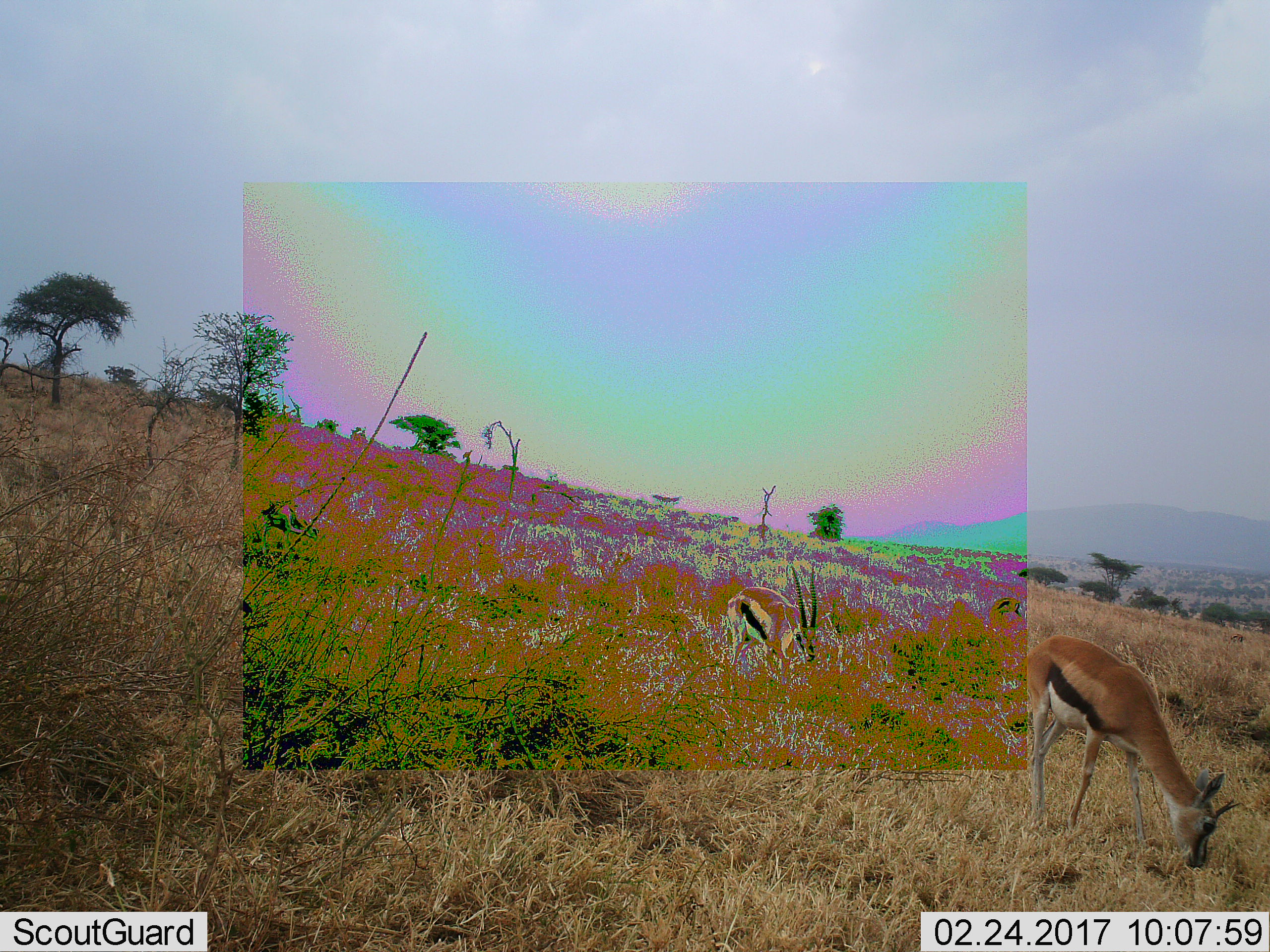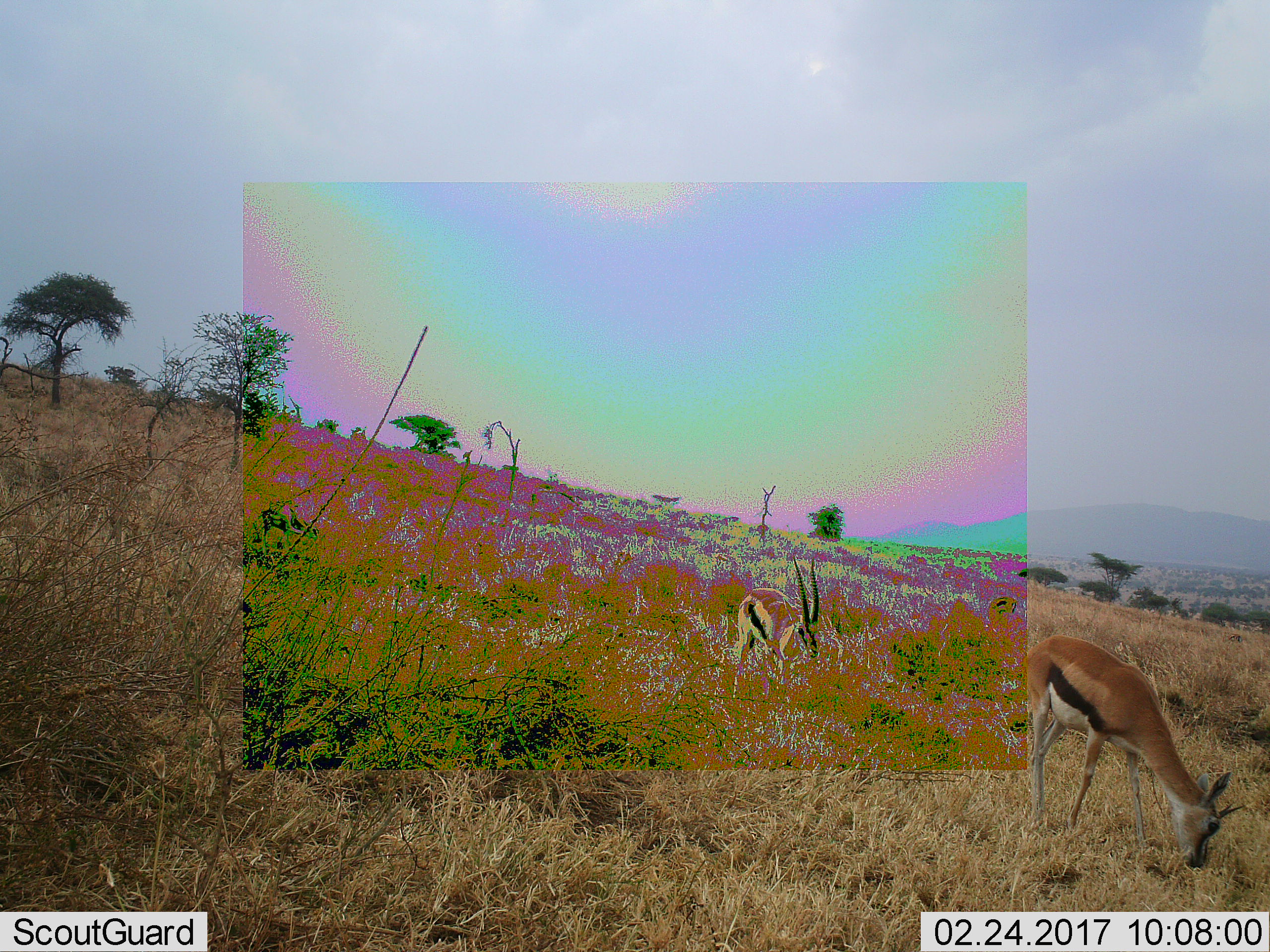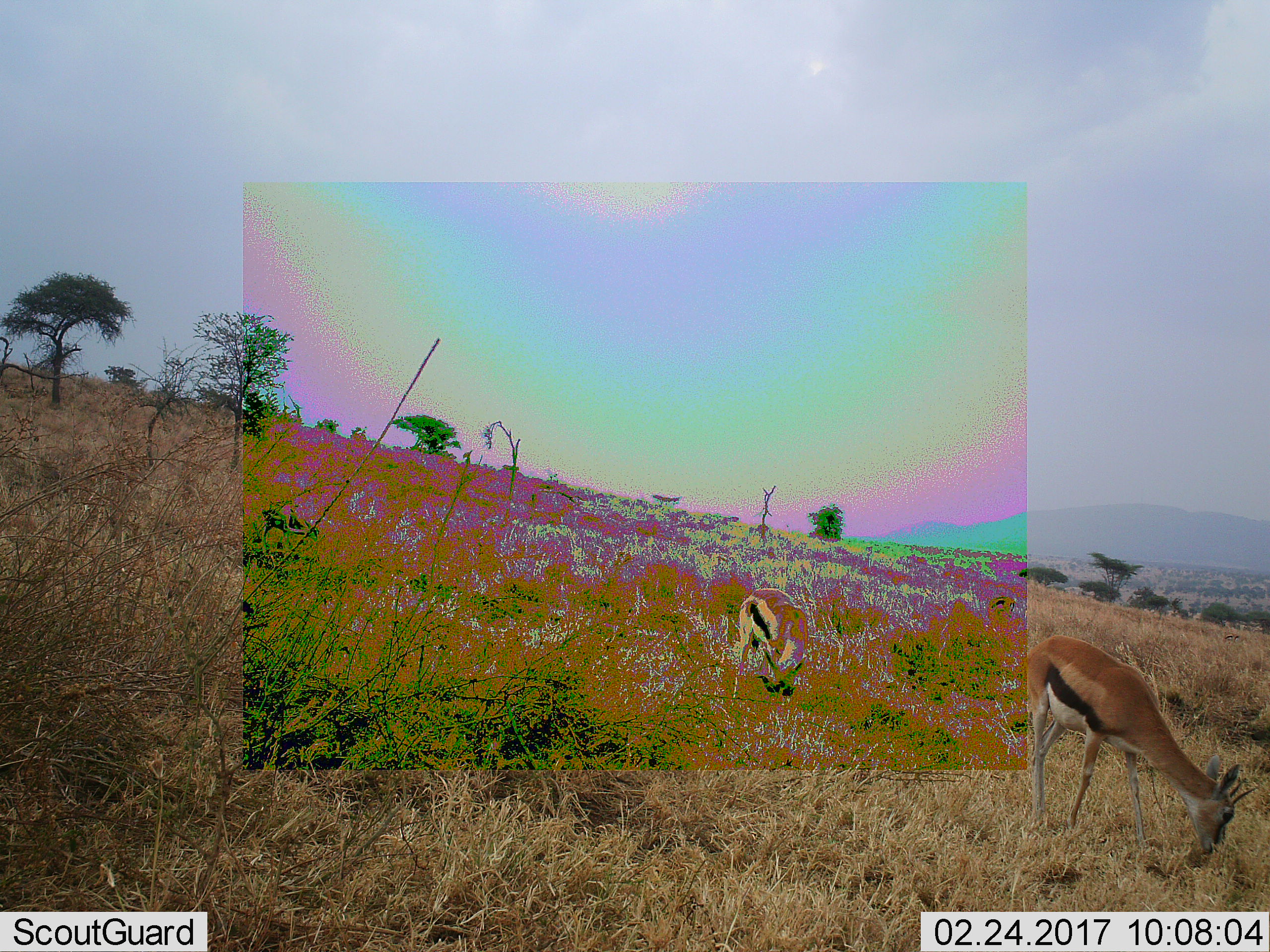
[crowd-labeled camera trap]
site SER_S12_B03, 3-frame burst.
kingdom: Animalia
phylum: Chordata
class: Mammalia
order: Artiodactyla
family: Bovidae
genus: Eudorcas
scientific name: Eudorcas thomsonii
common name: thomson's gazelle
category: gazellethomsons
Gazellethomsons (thomson's gazelle) (Eudorcas thomsonii), count 2. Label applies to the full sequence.